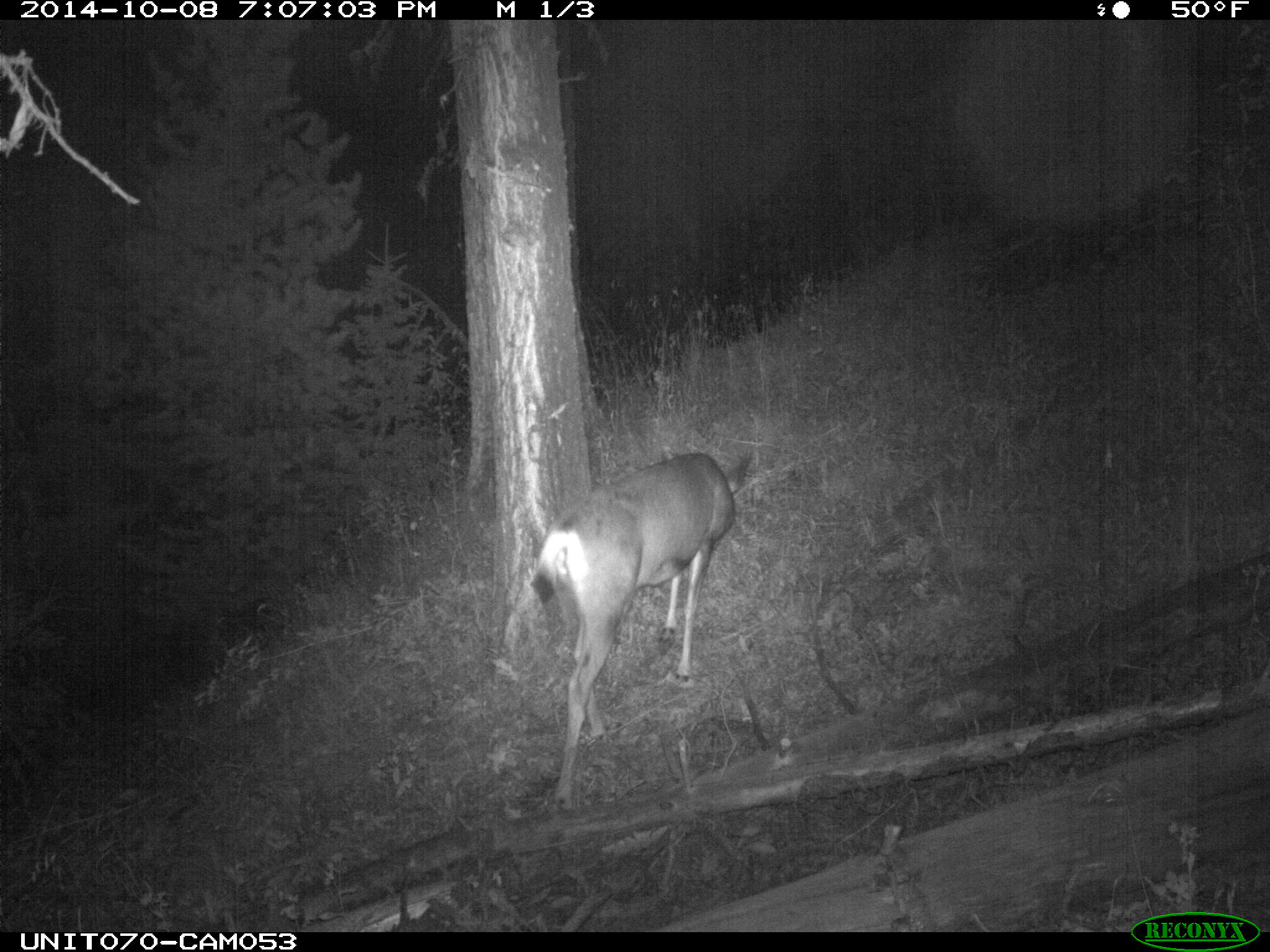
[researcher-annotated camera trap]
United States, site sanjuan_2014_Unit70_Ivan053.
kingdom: Animalia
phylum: Chordata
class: Mammalia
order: Artiodactyla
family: Cervidae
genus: Odocoileus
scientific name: Odocoileus hemionus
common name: mule deer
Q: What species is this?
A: Odocoileus hemionus (mule deer).